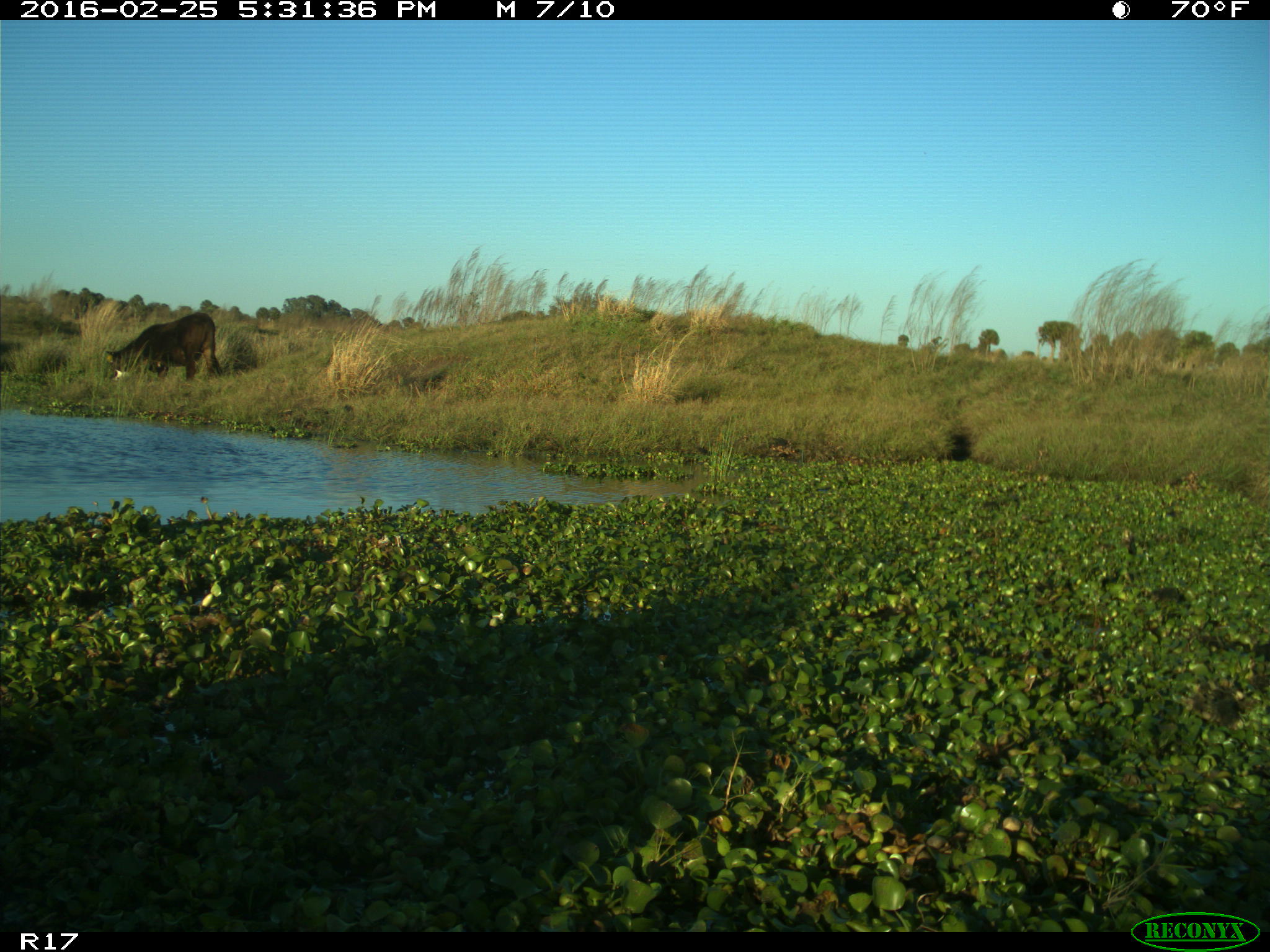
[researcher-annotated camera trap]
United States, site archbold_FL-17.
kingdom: Animalia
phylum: Chordata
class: Mammalia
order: Artiodactyla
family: Bovidae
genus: Bos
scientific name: Bos taurus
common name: domestic cow